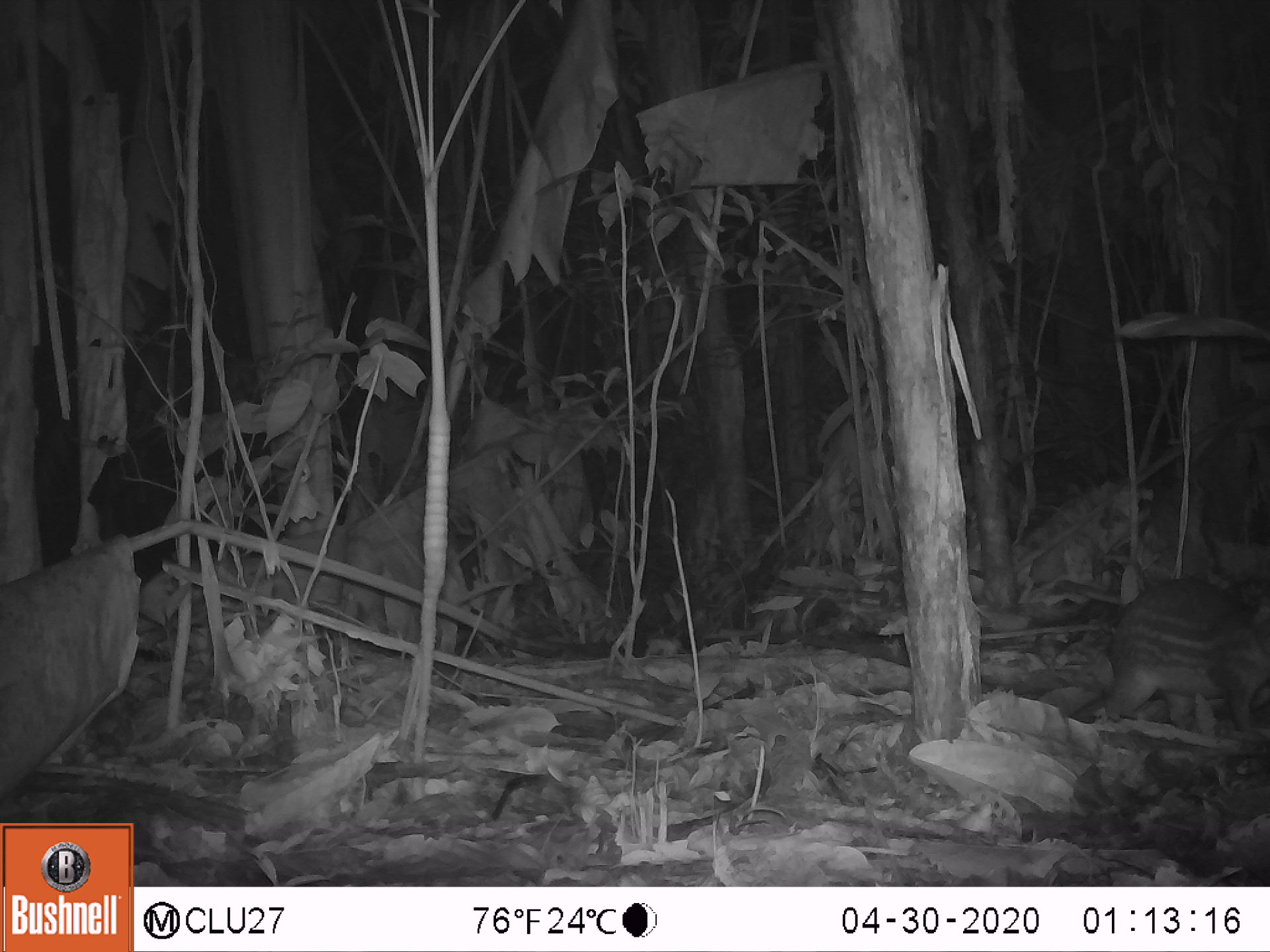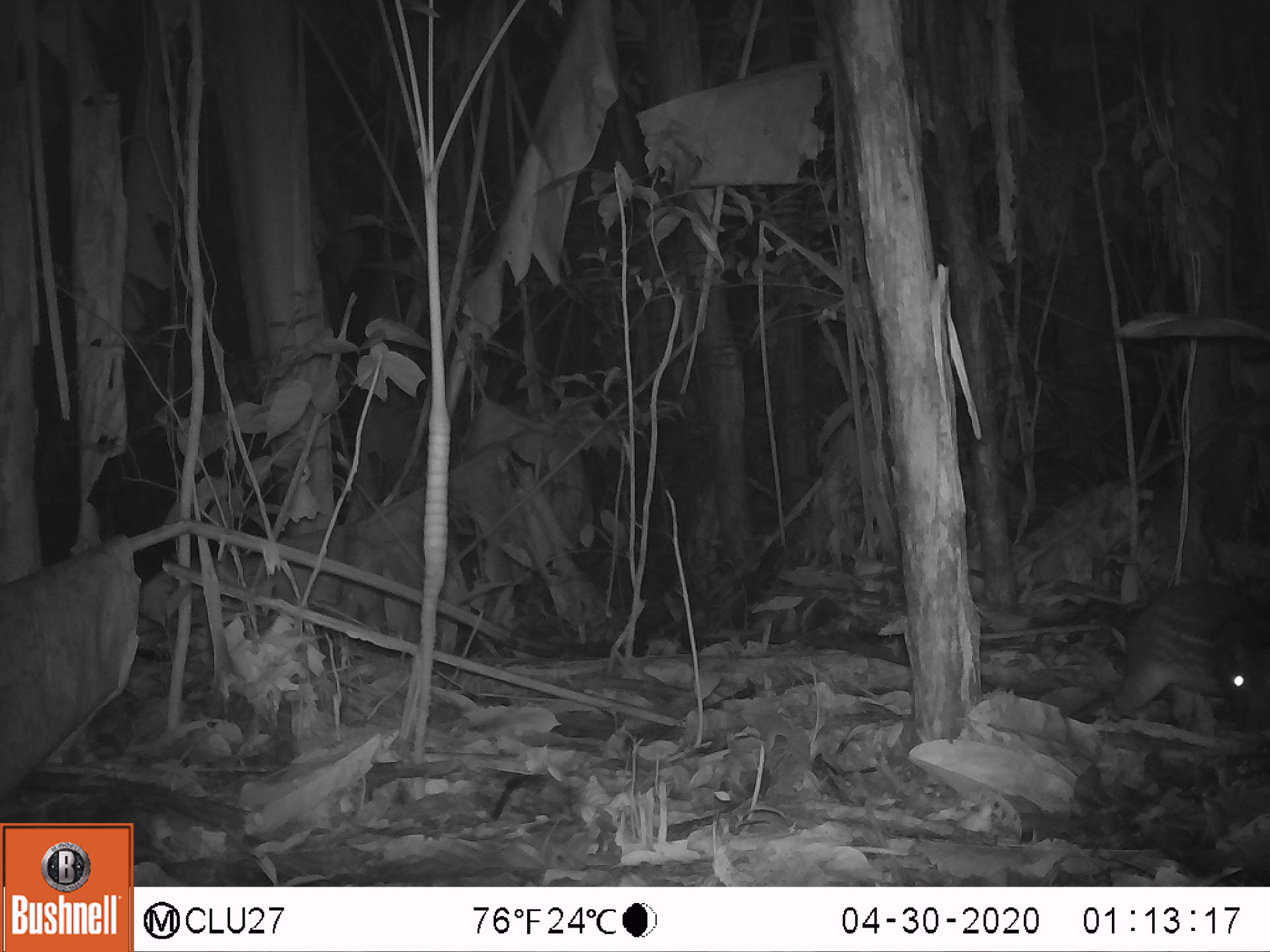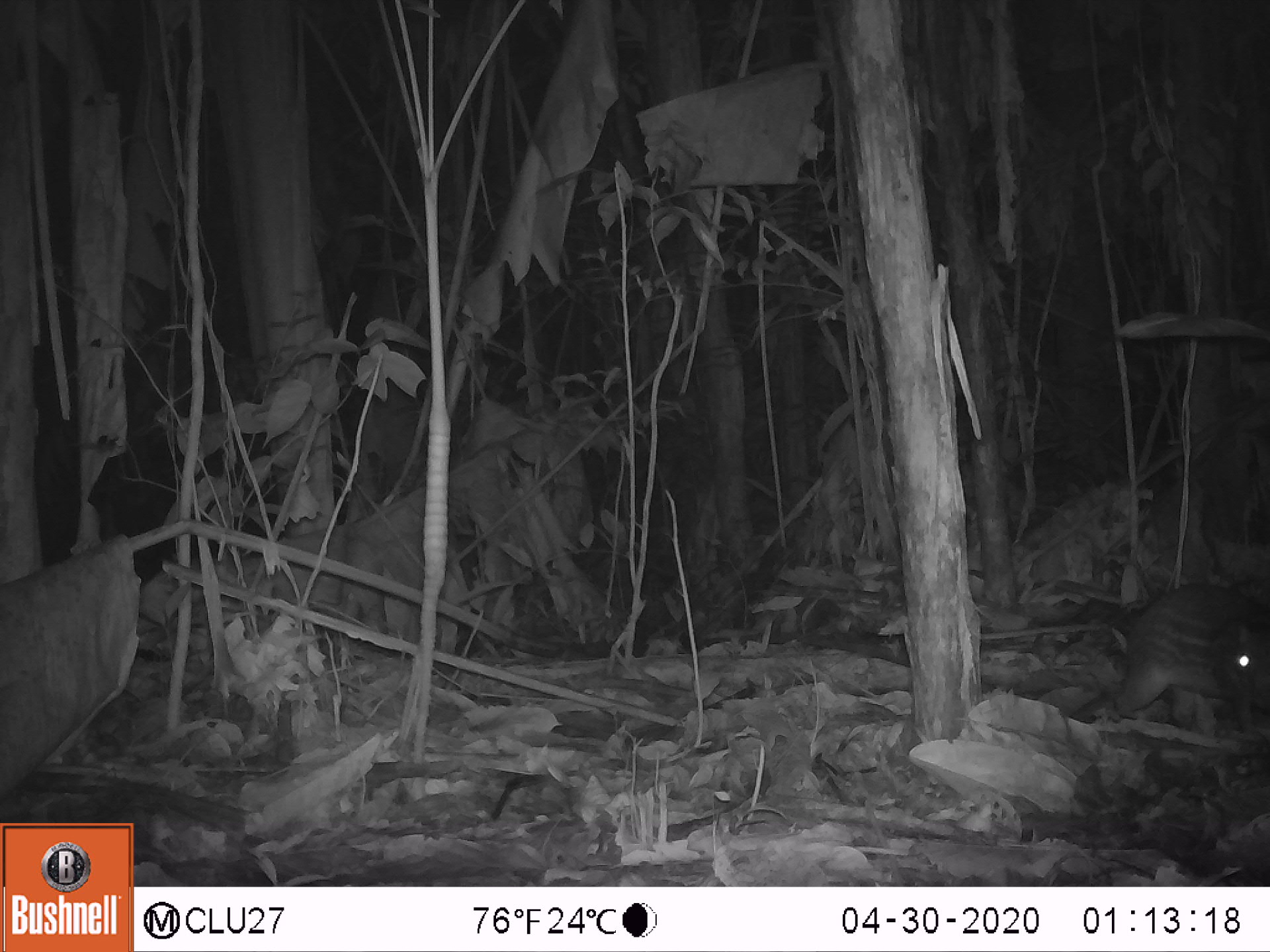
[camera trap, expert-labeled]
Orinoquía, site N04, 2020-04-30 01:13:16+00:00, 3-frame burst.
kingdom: Animalia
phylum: Chordata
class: Mammalia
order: Rodentia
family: Cuniculidae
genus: Cuniculus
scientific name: Cuniculus paca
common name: spotted paca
Spotted paca (Cuniculus paca).